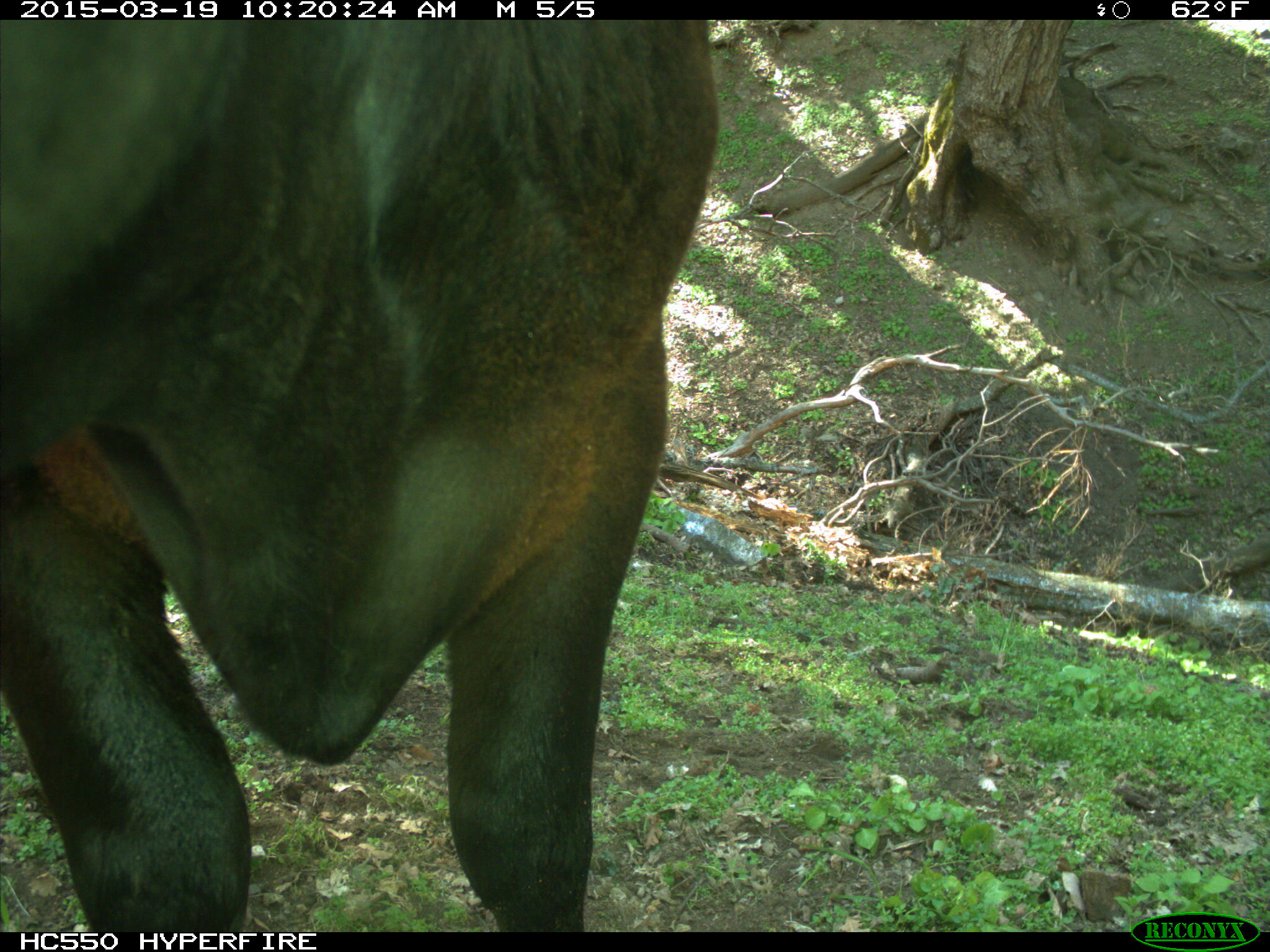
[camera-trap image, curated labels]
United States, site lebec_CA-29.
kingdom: Animalia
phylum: Chordata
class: Mammalia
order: Artiodactyla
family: Bovidae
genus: Bos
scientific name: Bos taurus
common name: domestic cow